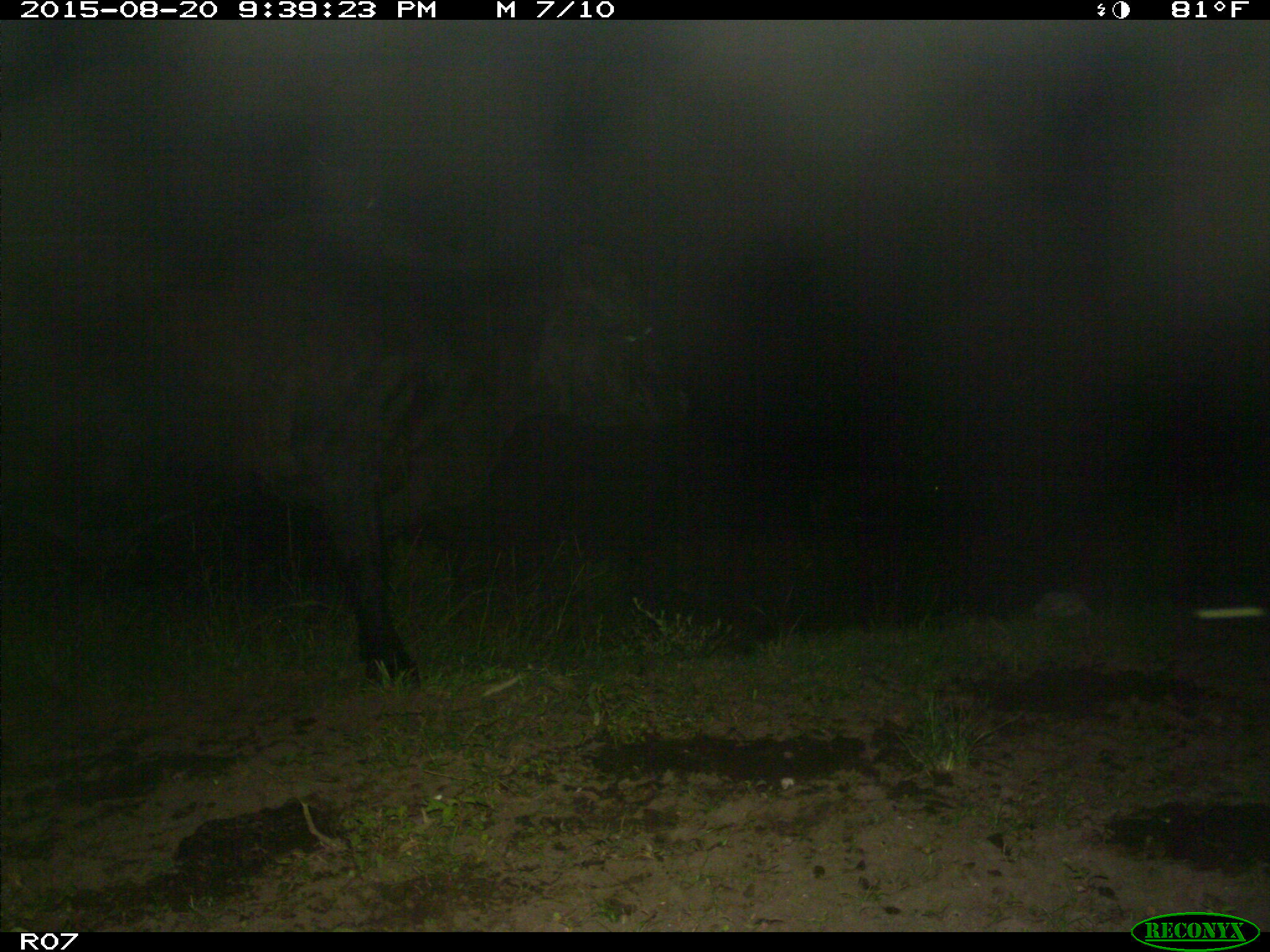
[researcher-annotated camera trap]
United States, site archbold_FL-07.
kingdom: Animalia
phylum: Chordata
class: Mammalia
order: Artiodactyla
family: Bovidae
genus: Bos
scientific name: Bos taurus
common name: domestic cow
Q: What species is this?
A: Bos taurus (domestic cow).